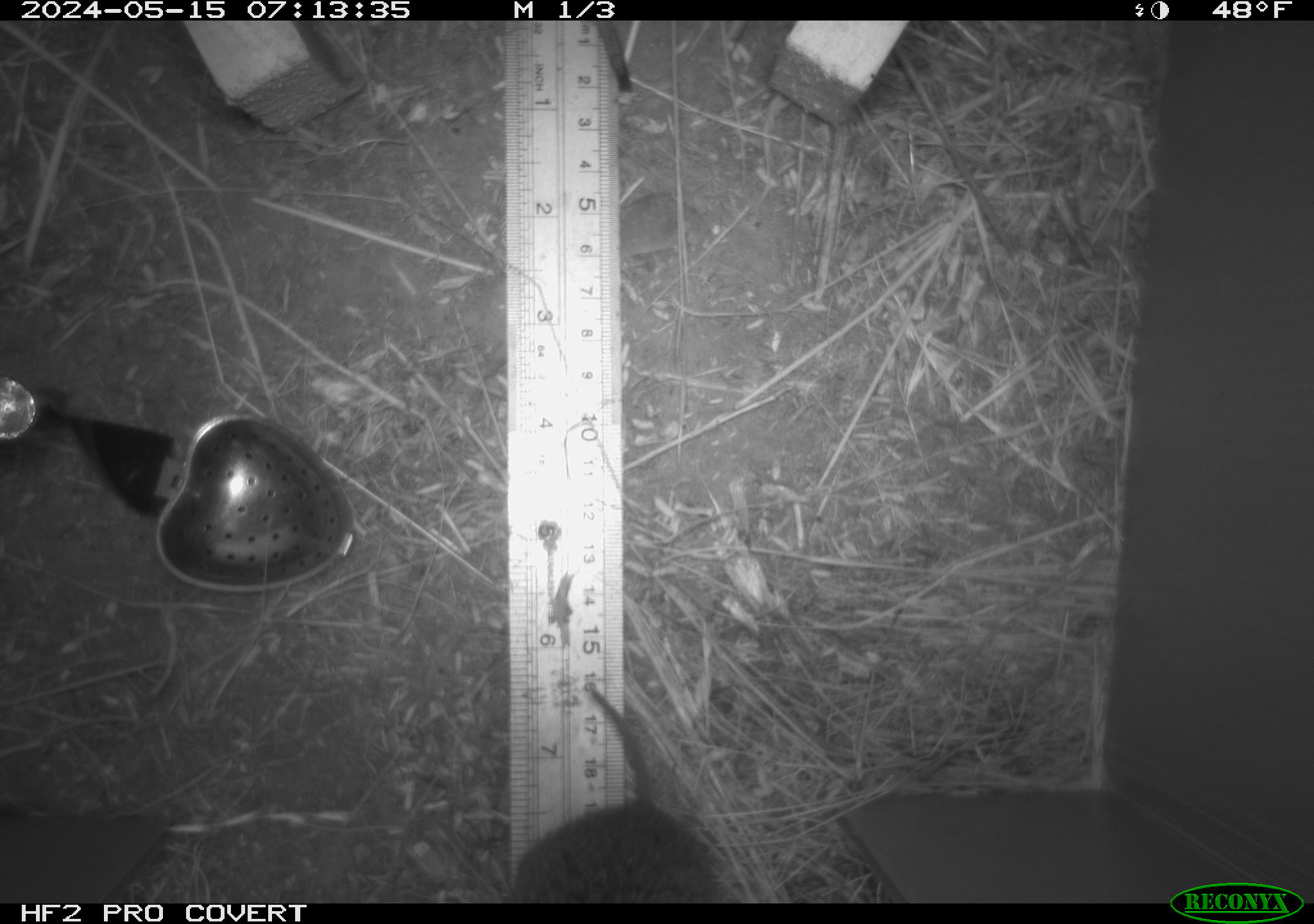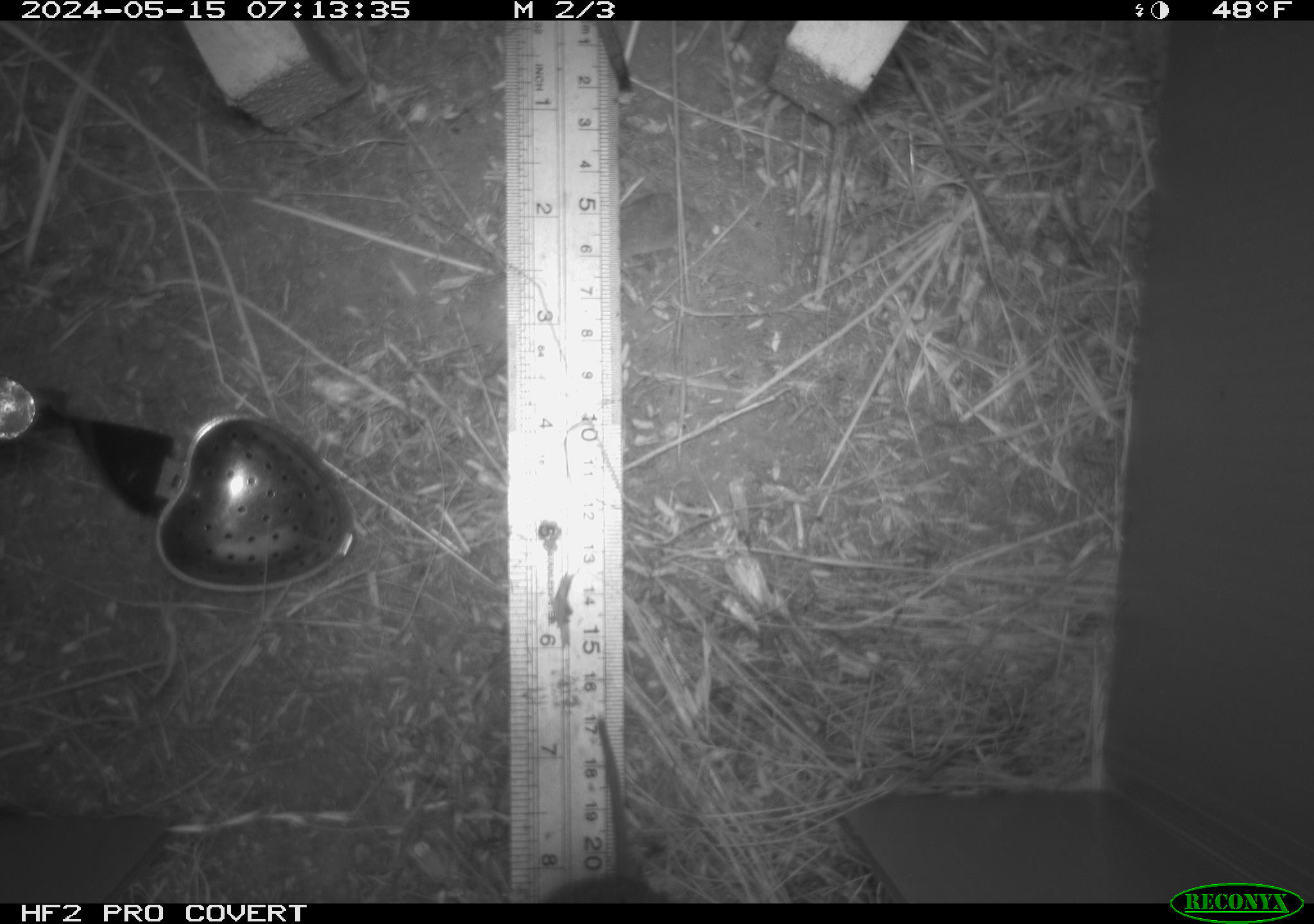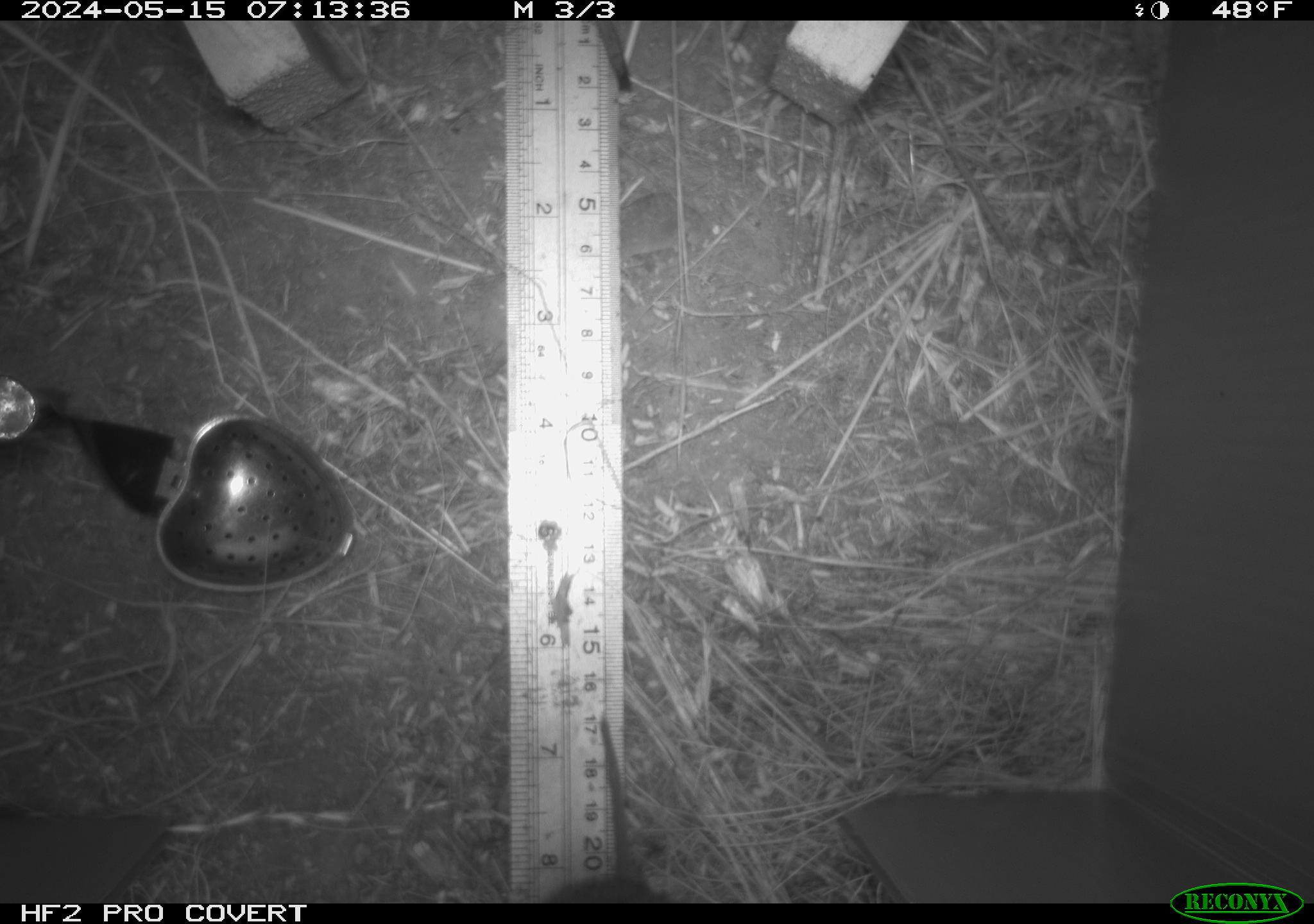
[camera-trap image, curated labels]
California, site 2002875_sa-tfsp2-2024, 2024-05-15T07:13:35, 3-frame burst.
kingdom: Animalia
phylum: Chordata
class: Mammalia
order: Rodentia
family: Cricetidae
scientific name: Arvicolinae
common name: voles, lemmings, and muskrats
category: arvicolinae subfamily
Arvicolinae subfamily (voles, lemmings, and muskrats) (Arvicolinae).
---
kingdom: Animalia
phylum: Chordata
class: Mammalia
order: Rodentia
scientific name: Rodentia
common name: rodent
Rodent (Rodentia).